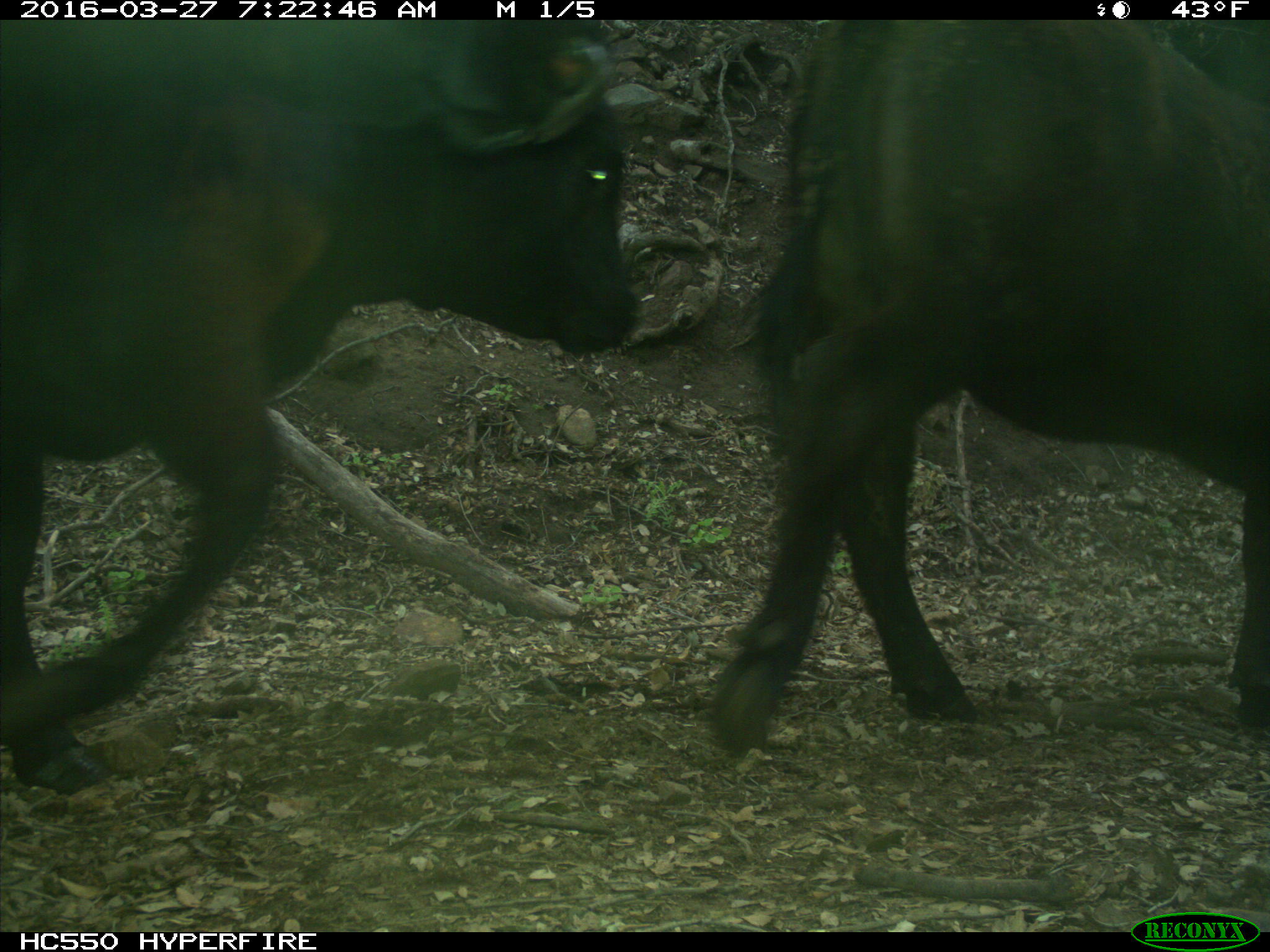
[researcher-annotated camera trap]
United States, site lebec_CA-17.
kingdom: Animalia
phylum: Chordata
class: Mammalia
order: Artiodactyla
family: Bovidae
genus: Bos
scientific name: Bos taurus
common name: domestic cow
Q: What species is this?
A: Bos taurus (domestic cow).